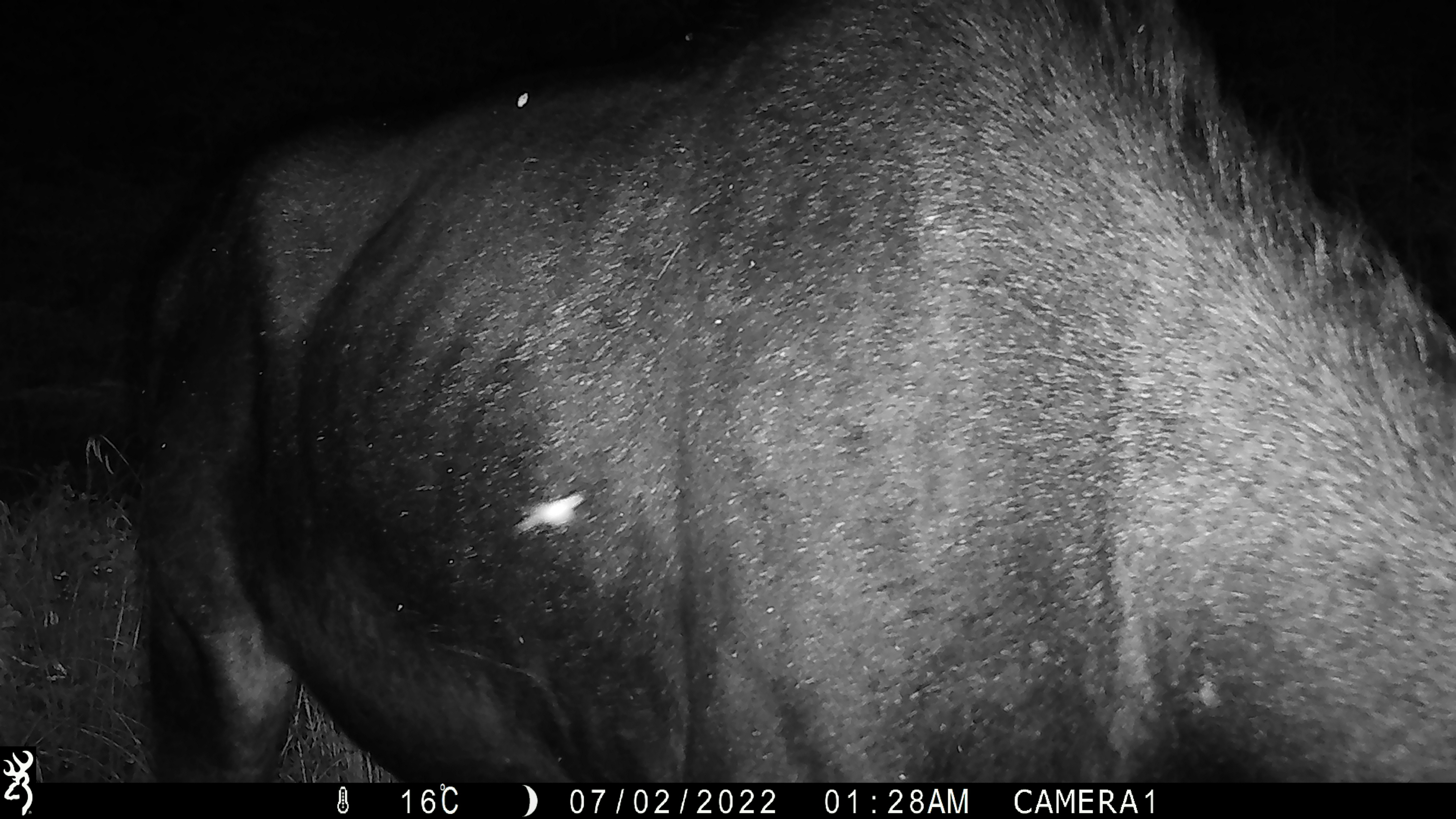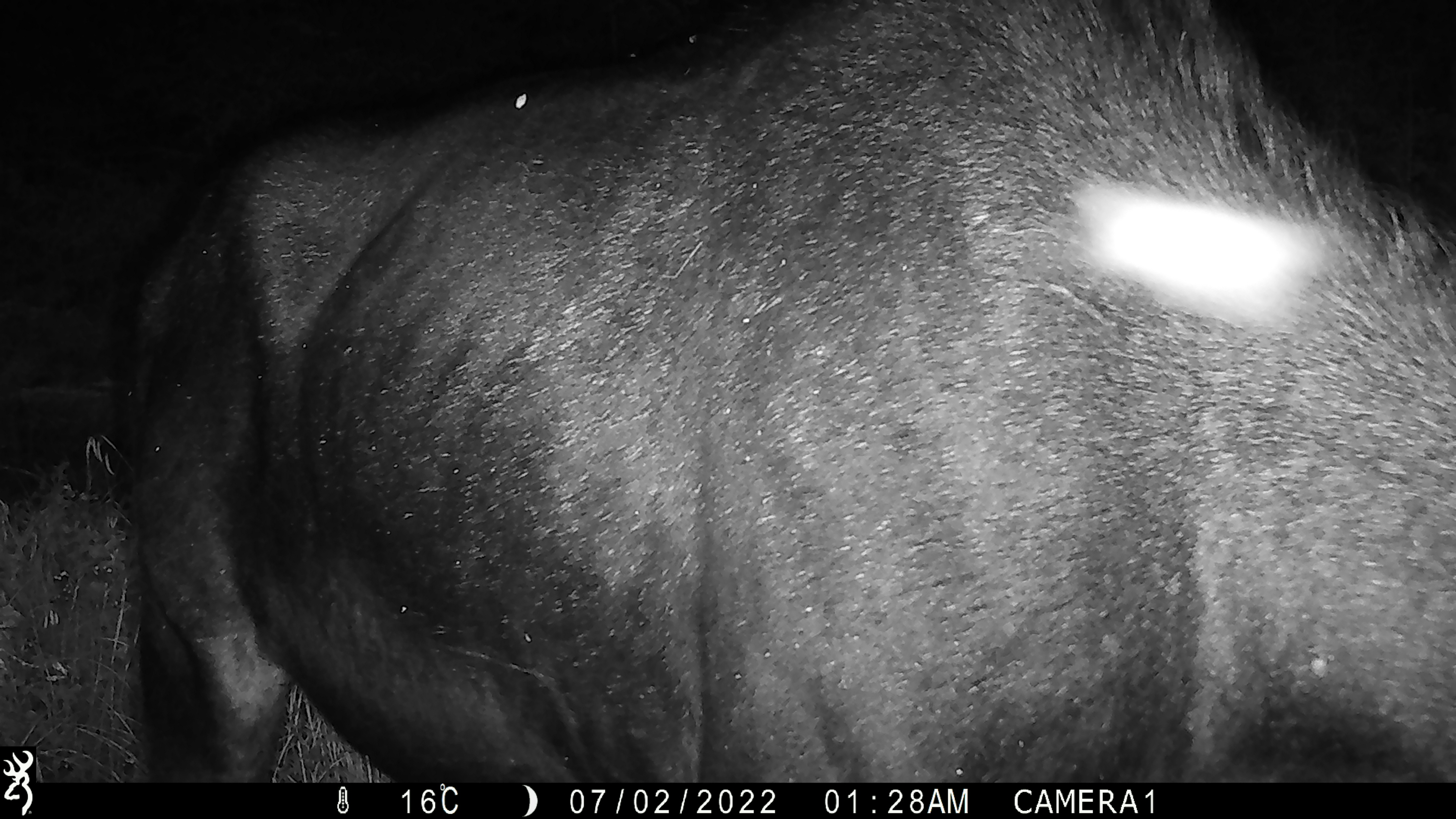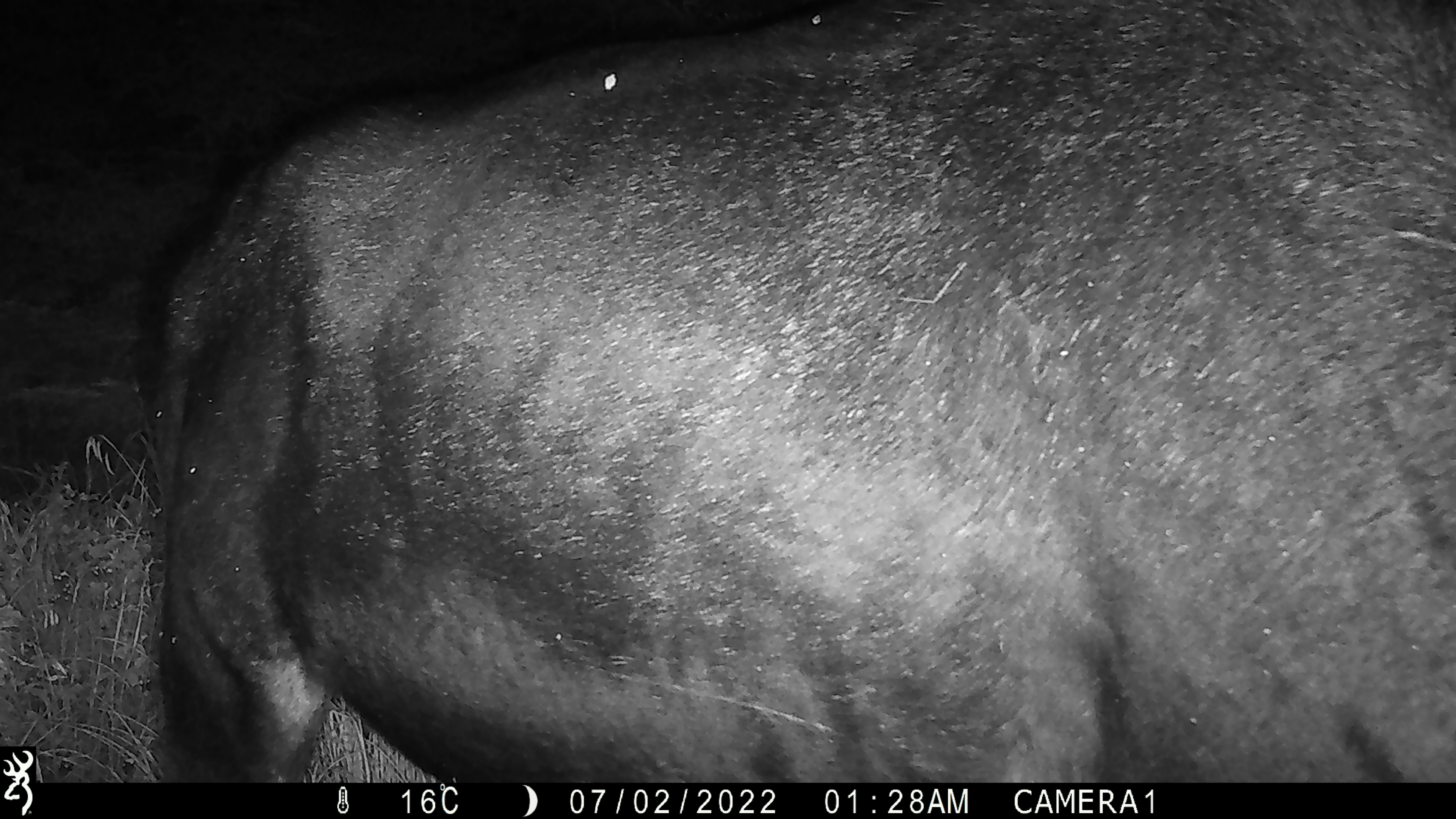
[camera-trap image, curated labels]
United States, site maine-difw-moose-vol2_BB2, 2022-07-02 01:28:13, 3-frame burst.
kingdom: Animalia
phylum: Chordata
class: Mammalia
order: Artiodactyla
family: Cervidae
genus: Alces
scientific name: Alces alces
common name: moose